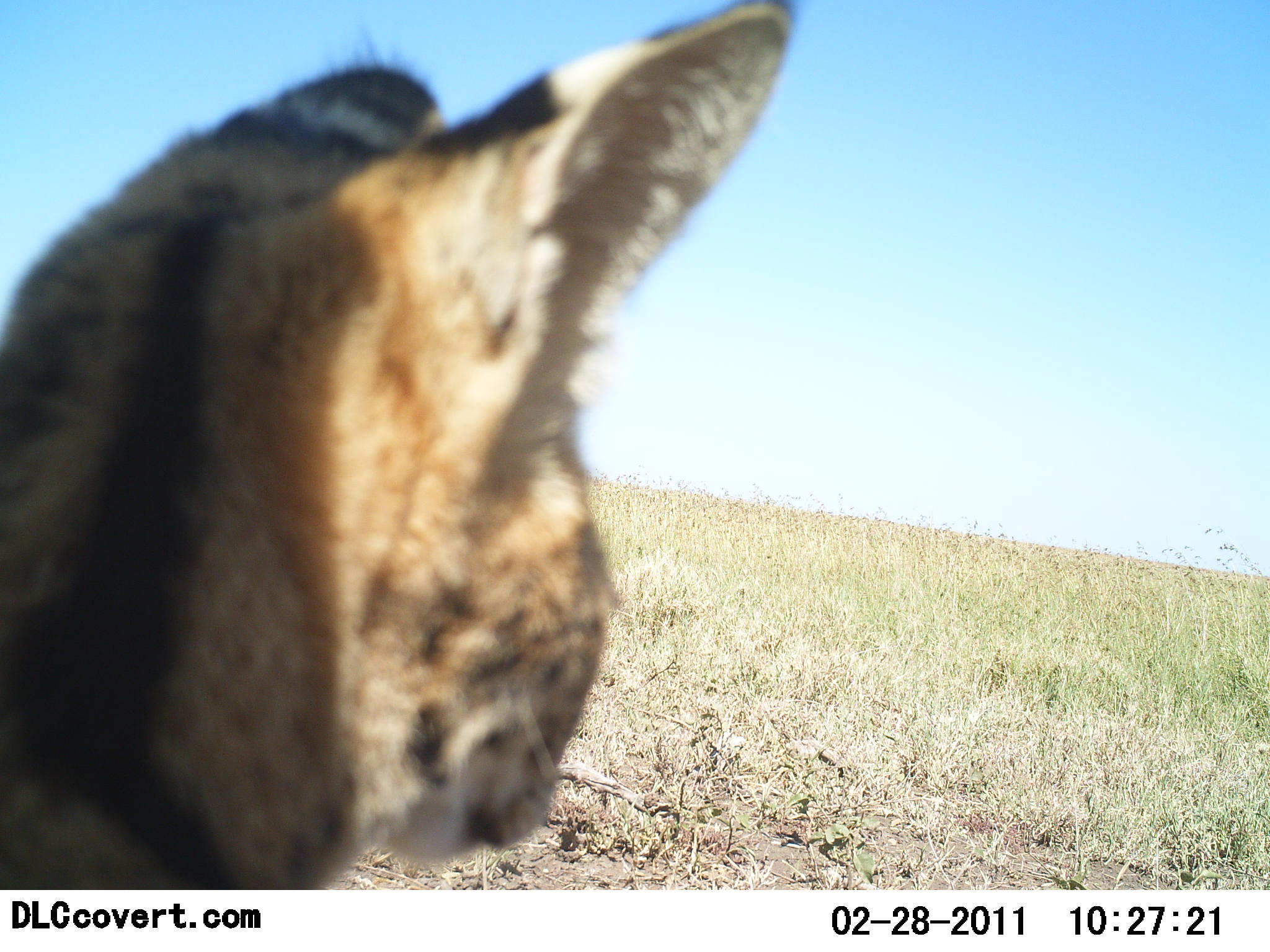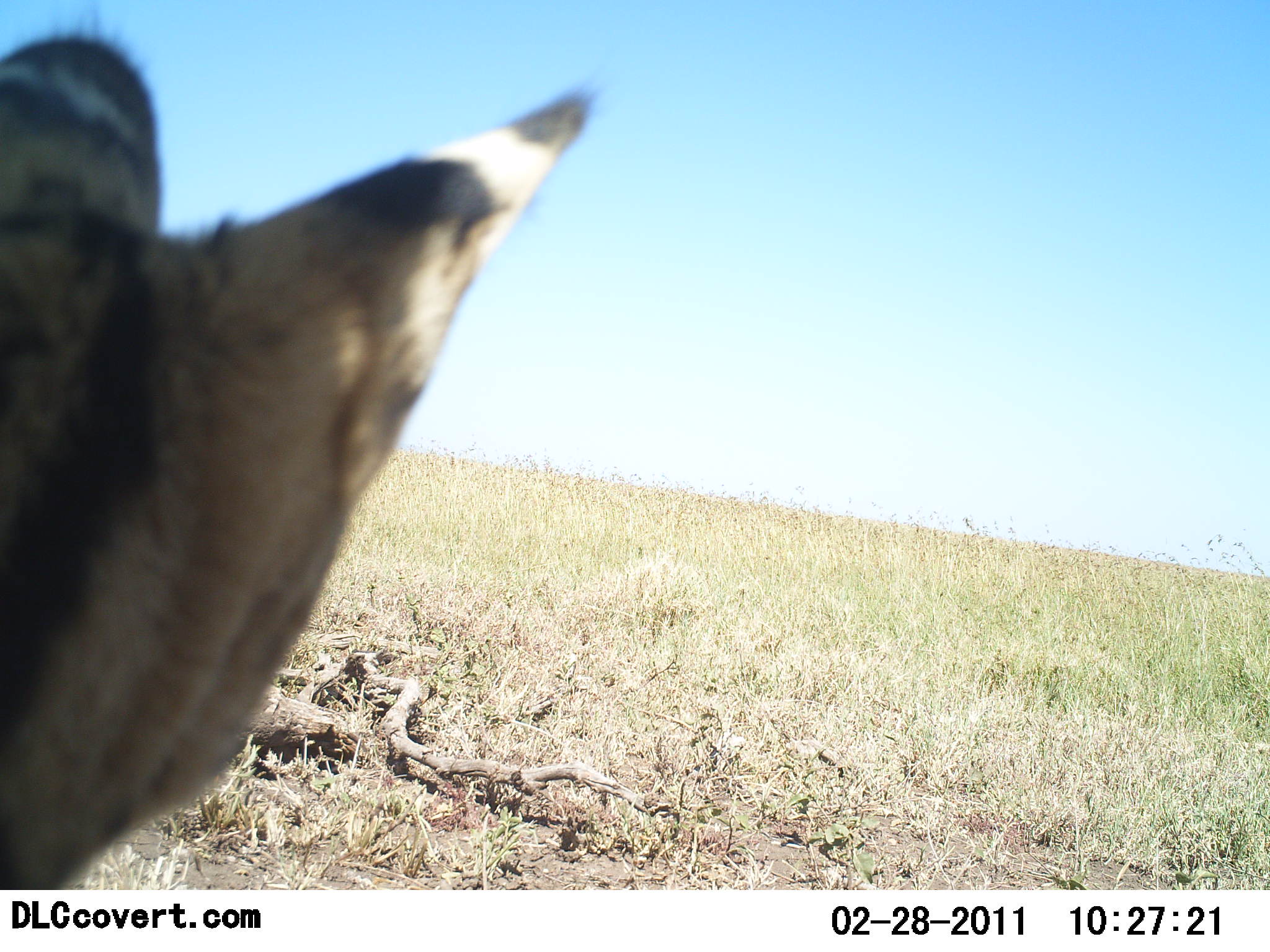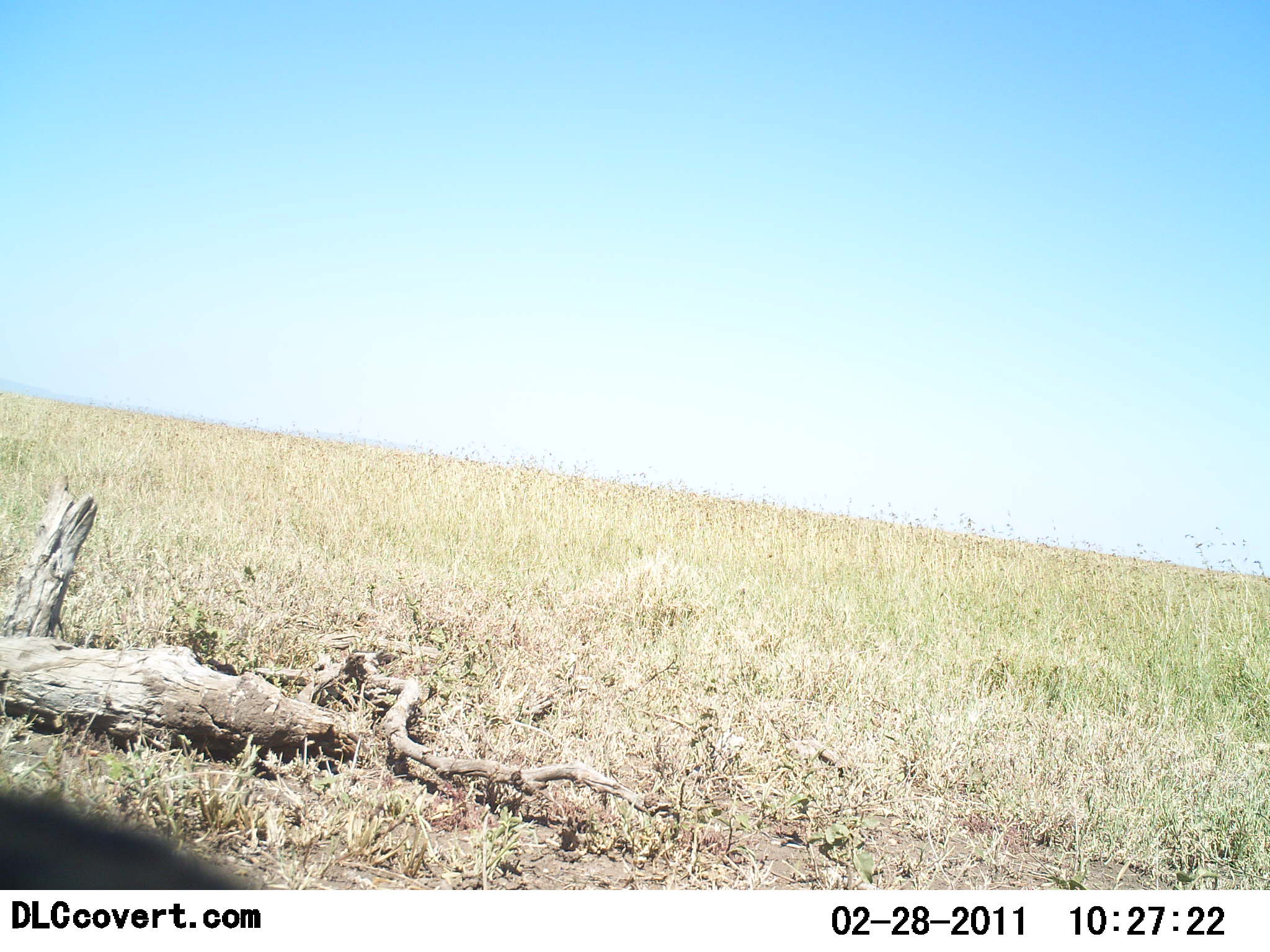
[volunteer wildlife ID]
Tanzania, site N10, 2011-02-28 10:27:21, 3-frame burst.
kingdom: Animalia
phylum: Chordata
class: Mammalia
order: Carnivora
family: Felidae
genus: Leptailurus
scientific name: Leptailurus serval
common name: serval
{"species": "serval (Leptailurus serval)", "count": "1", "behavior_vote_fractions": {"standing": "45%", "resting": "0%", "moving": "55%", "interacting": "0%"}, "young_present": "0%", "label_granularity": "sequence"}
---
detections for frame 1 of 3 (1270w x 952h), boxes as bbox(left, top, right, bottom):
animal: bbox(0, 0, 796, 890)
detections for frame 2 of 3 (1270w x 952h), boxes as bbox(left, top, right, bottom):
animal: bbox(0, 14, 597, 891)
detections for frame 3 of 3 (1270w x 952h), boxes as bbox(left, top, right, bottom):
animal: bbox(0, 786, 272, 890)